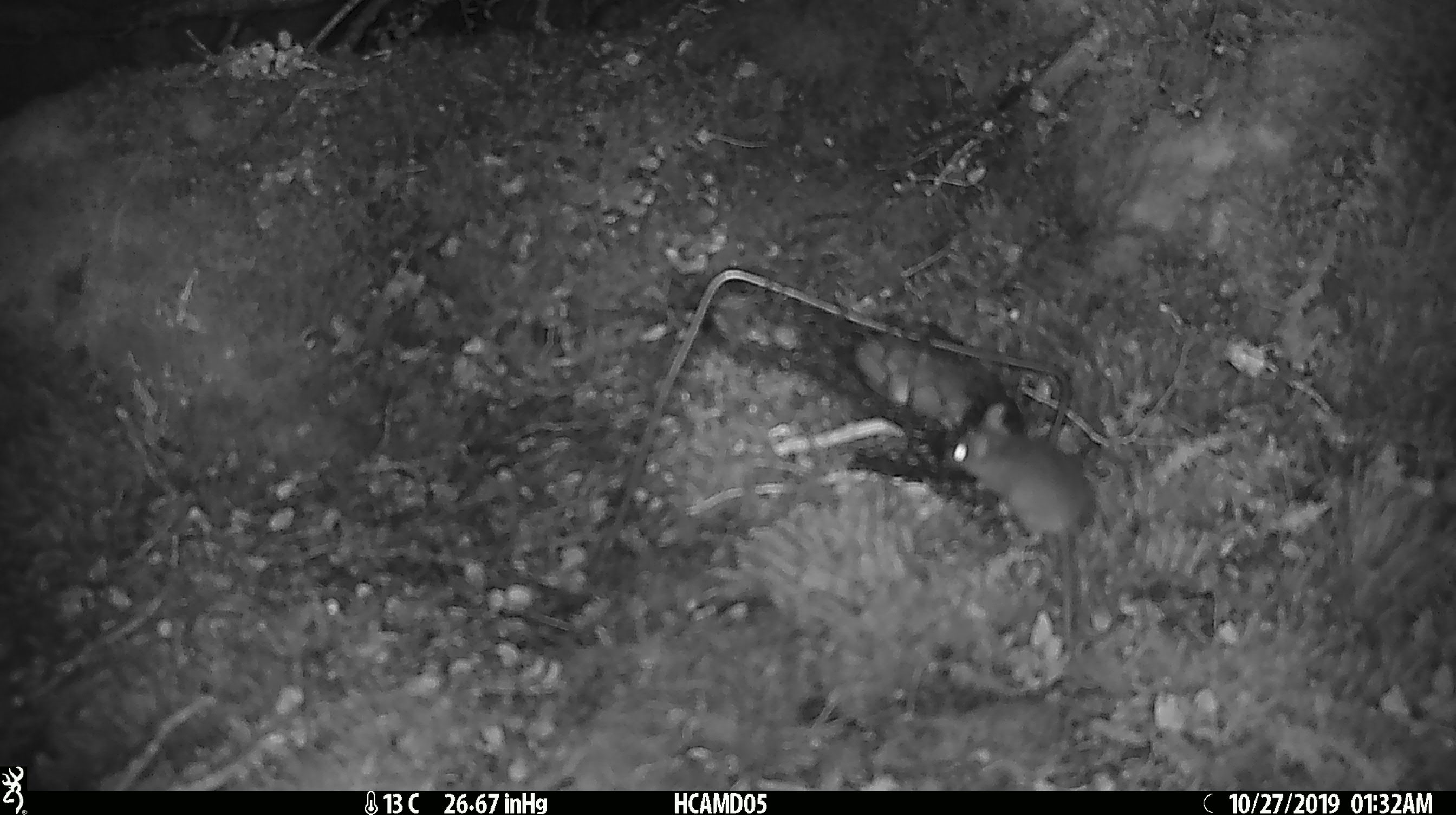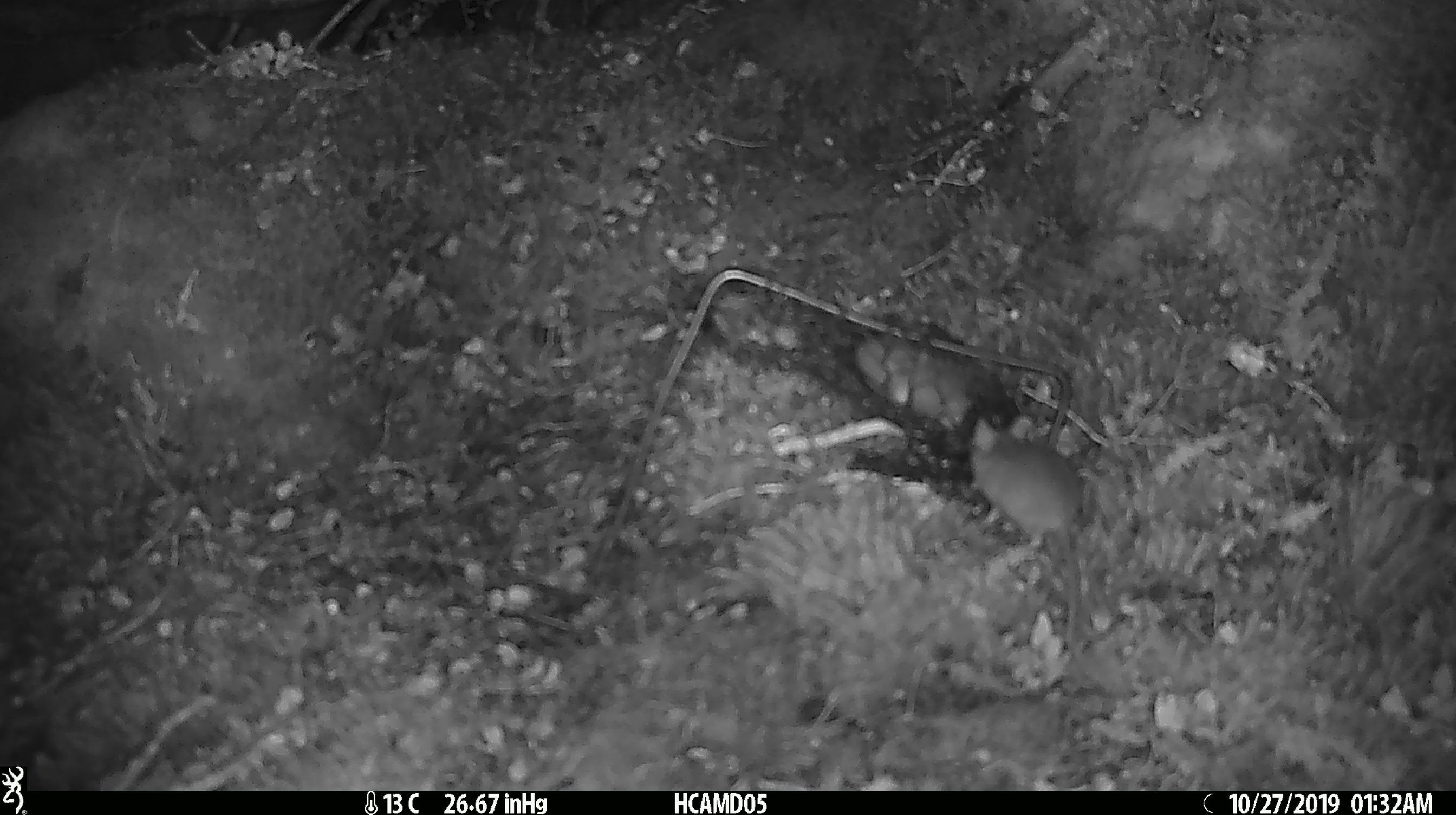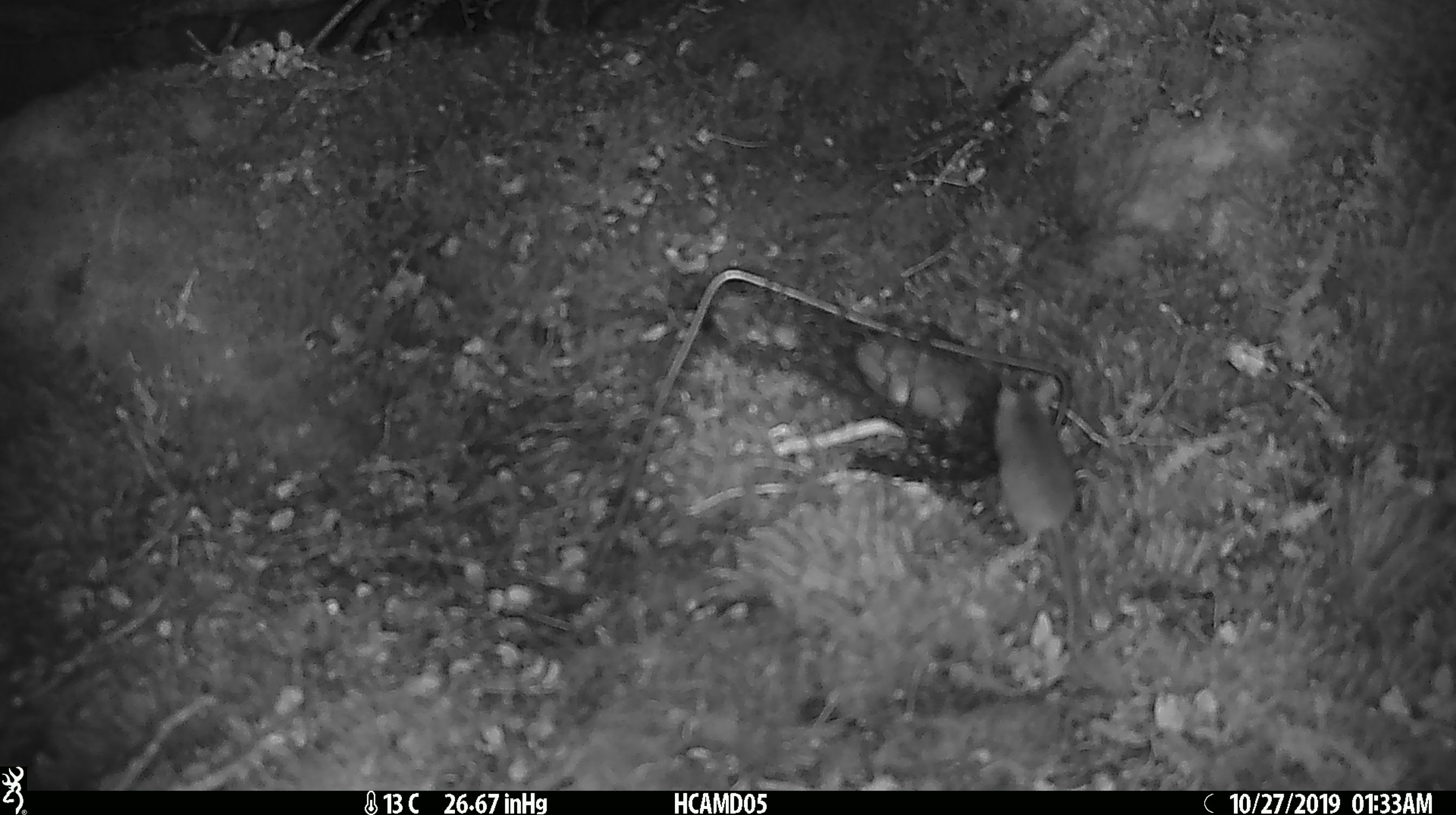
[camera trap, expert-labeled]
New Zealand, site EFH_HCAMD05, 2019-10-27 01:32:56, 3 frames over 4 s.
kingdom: Animalia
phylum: Chordata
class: Mammalia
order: Rodentia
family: Muridae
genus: Mus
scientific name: Mus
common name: mouse